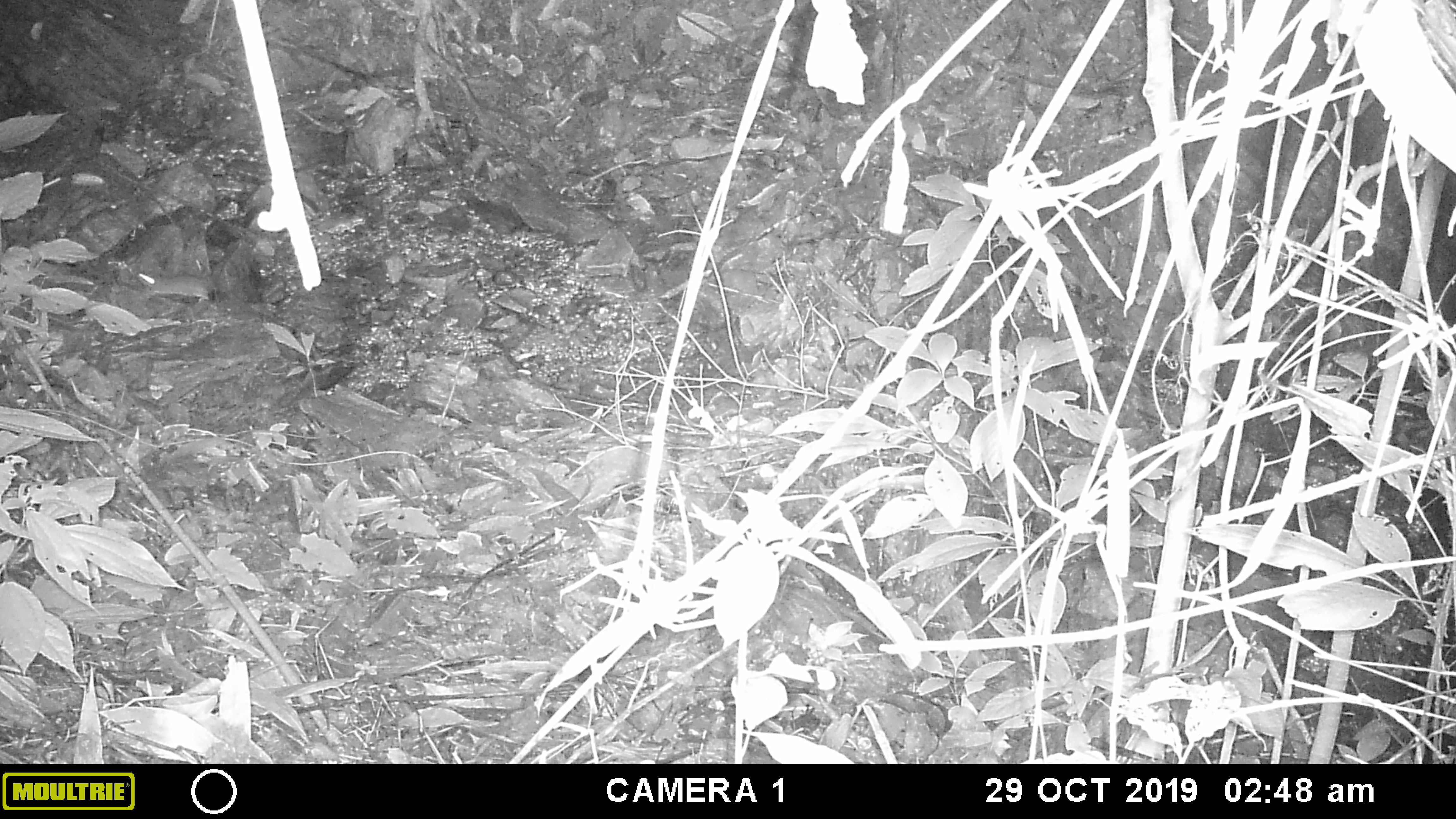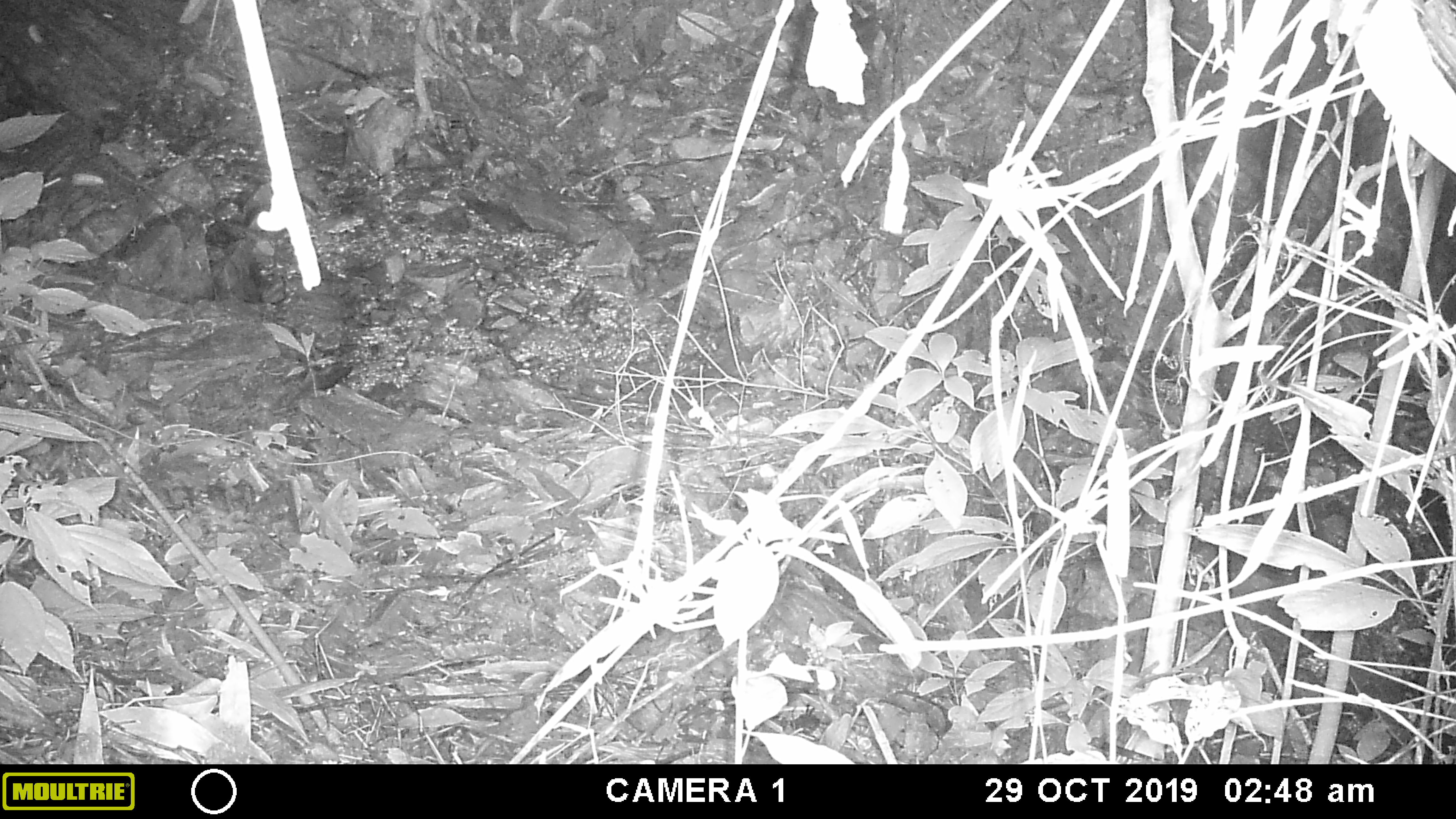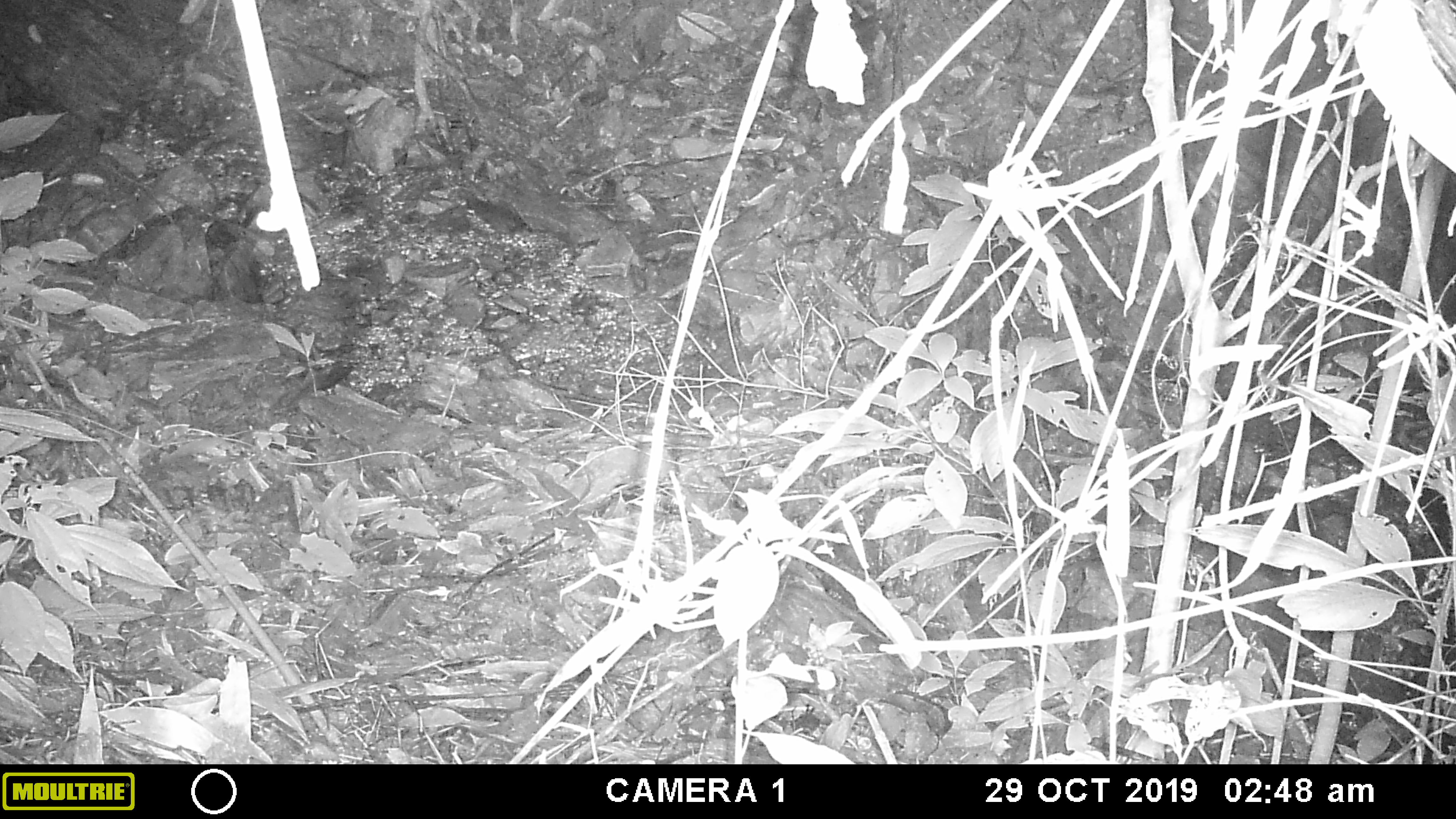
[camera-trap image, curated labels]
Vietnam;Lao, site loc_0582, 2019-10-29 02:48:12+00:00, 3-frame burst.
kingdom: Animalia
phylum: Chordata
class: Mammalia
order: Rodentia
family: Muridae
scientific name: Muridae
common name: old-world mice and rats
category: unidentified murid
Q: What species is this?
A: Unidentified murid (old-world mice and rats) (Muridae).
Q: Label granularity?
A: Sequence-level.